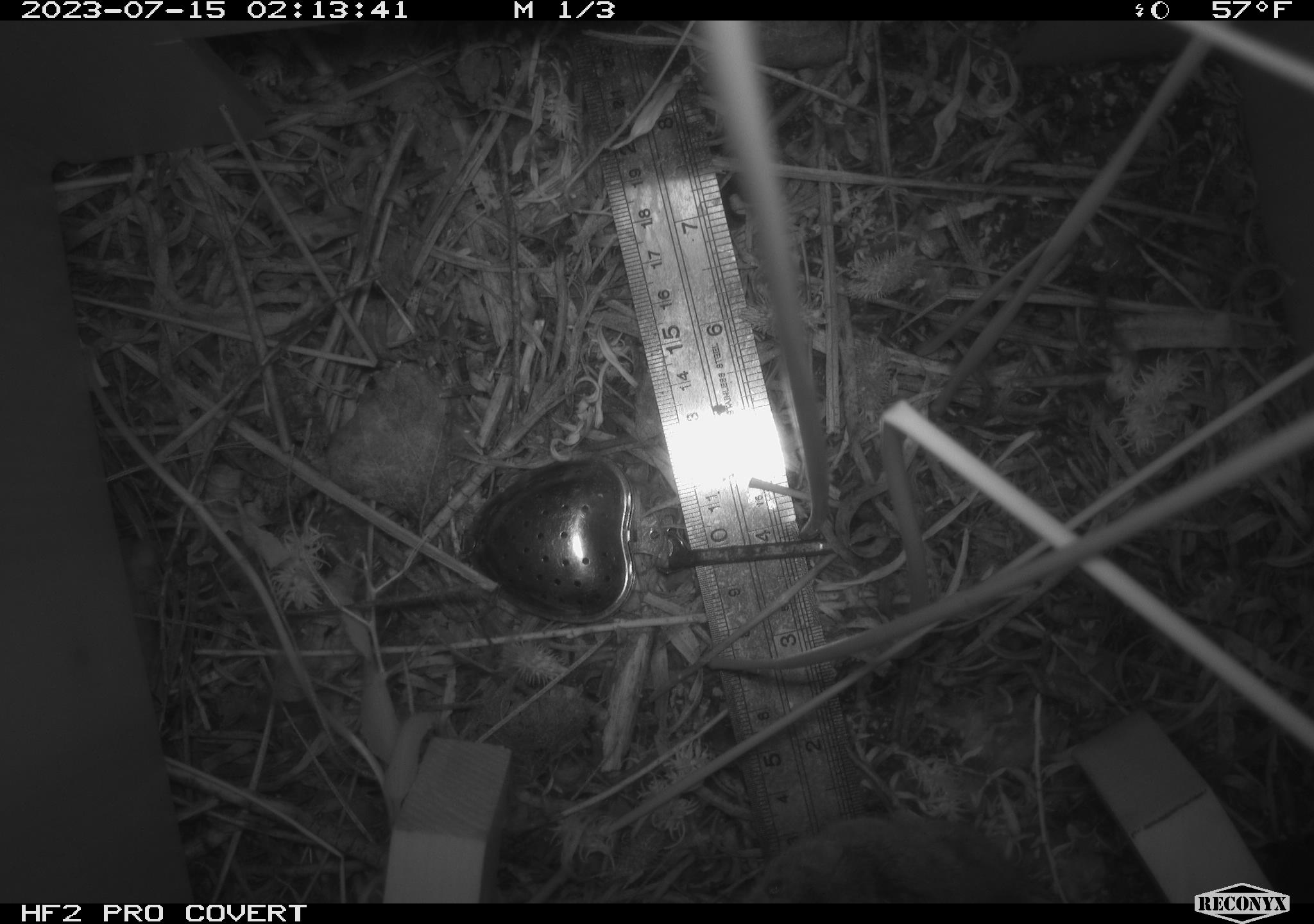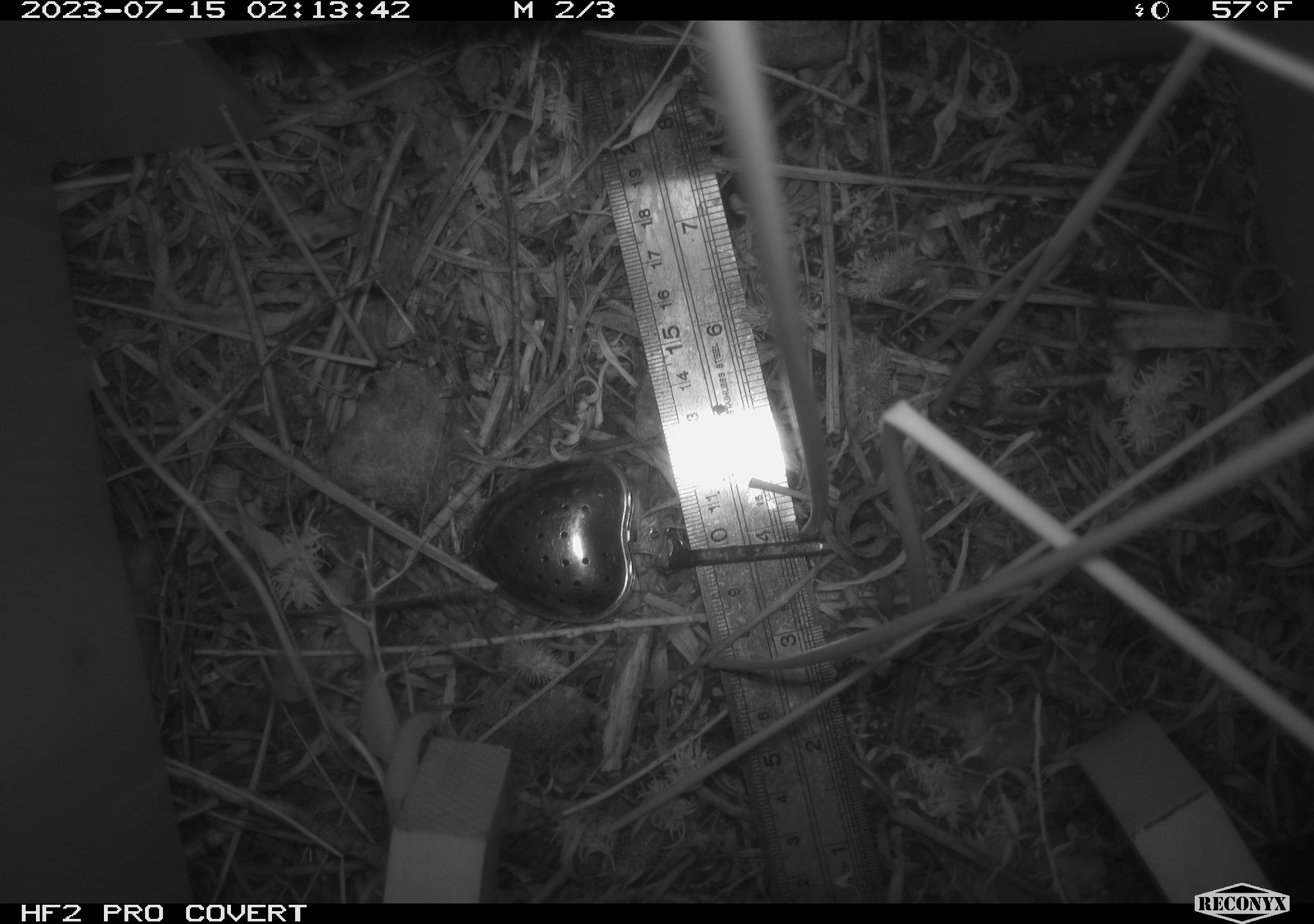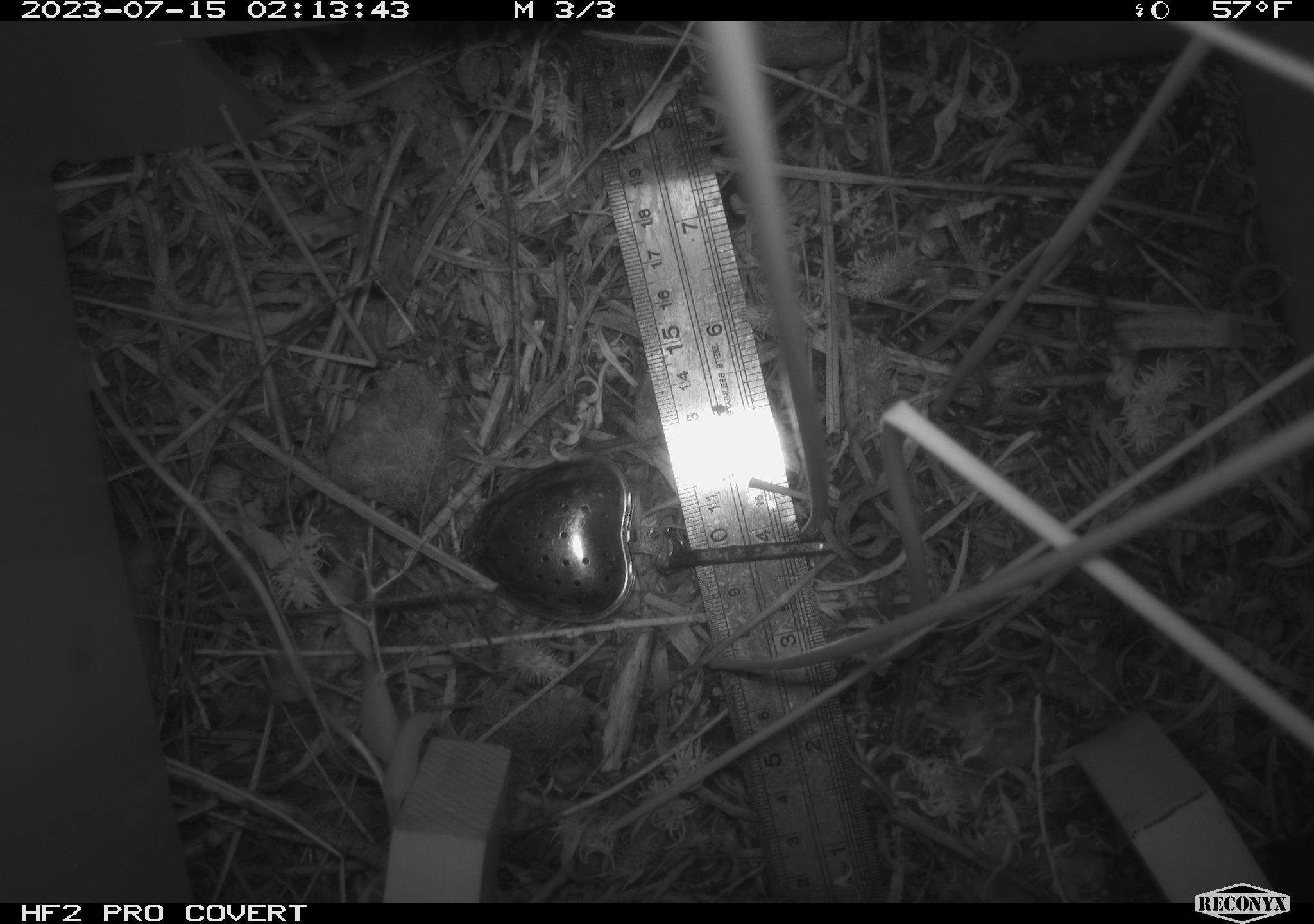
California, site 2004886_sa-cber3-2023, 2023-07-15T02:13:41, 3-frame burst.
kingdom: Animalia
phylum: Chordata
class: Mammalia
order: Rodentia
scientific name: Rodentia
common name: mouse species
Mouse species (Rodentia).